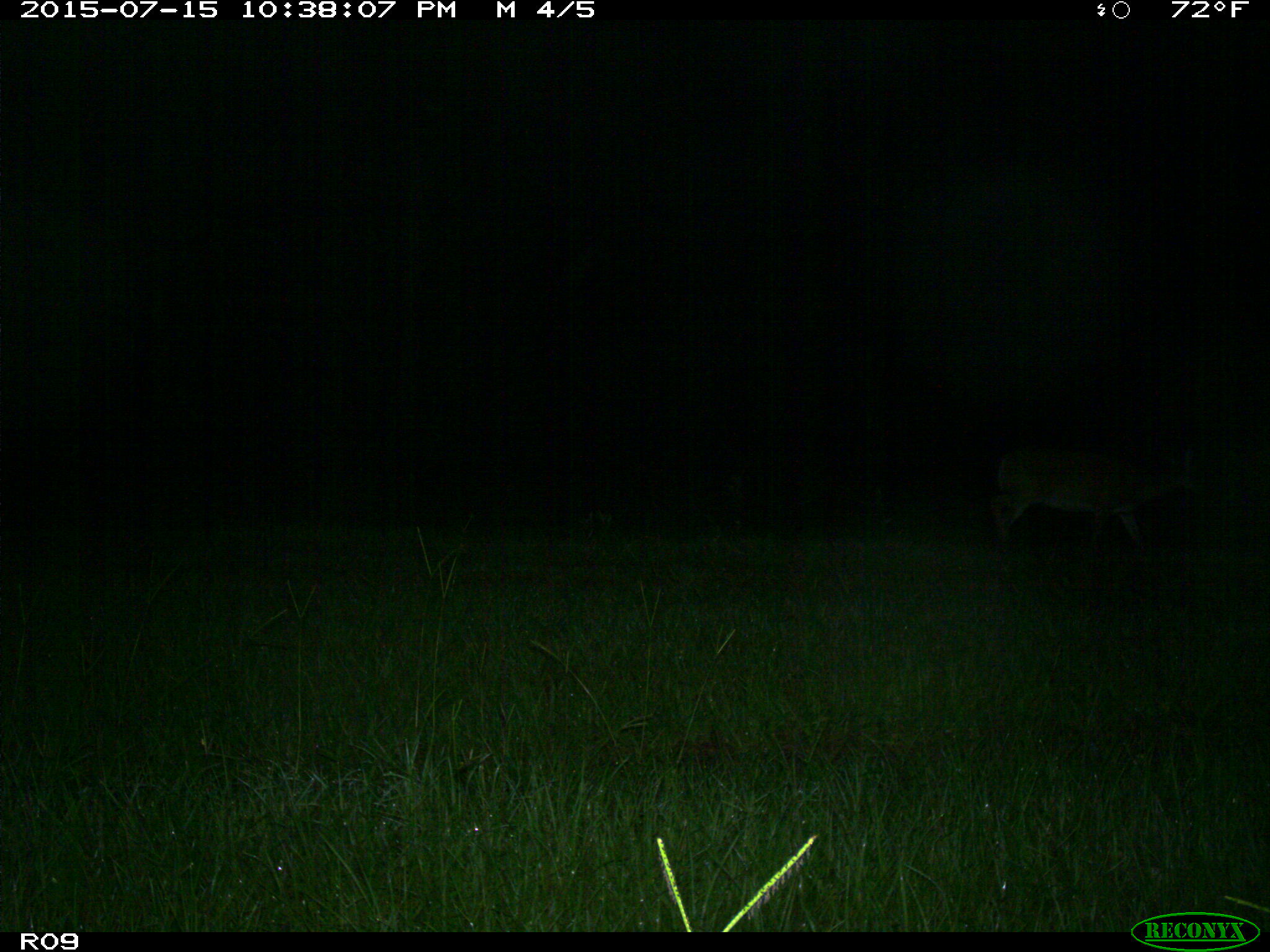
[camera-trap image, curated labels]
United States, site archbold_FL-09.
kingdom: Animalia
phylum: Chordata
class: Mammalia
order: Artiodactyla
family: Cervidae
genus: Odocoileus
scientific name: Odocoileus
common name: deer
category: unidentified deer